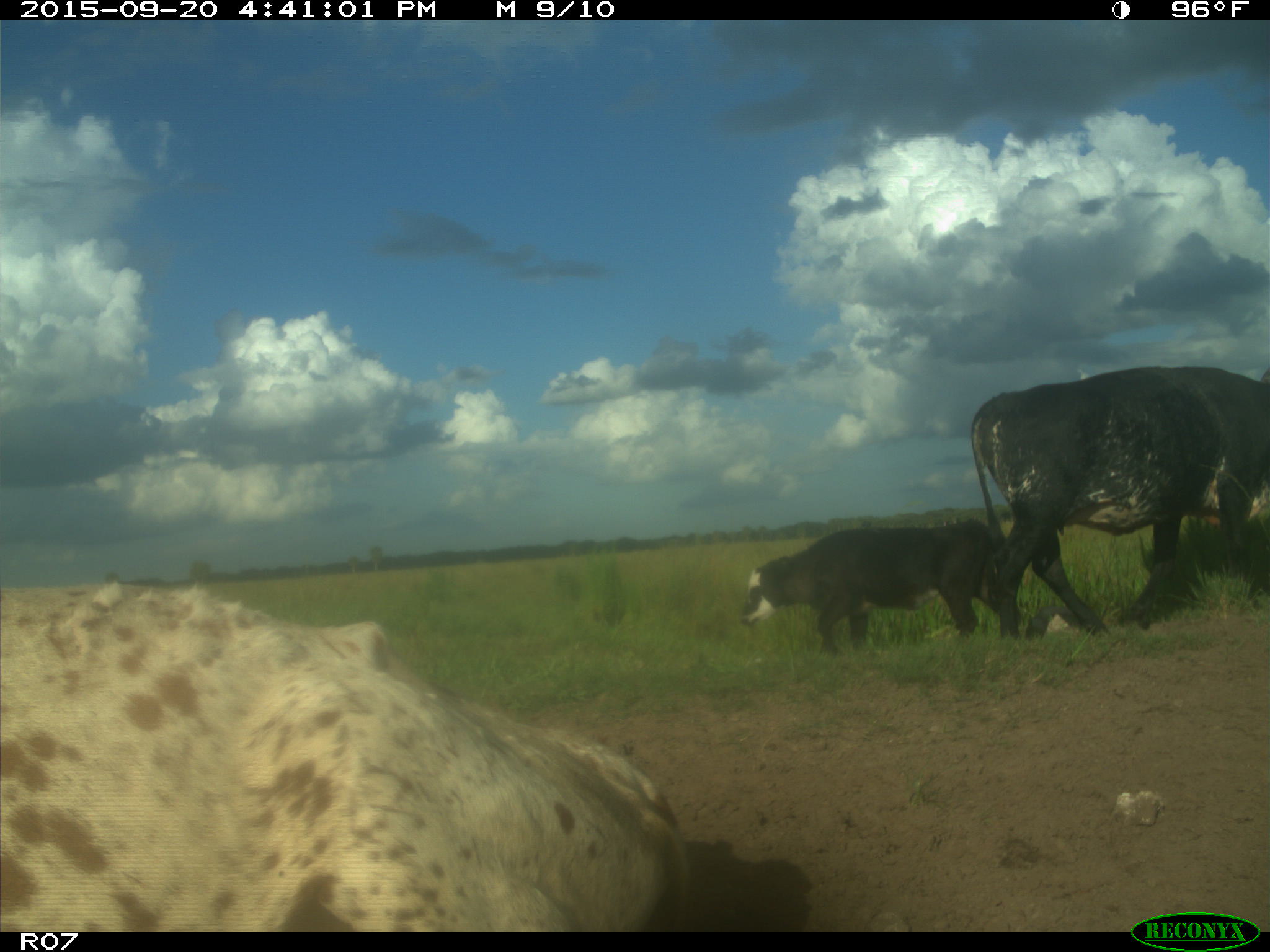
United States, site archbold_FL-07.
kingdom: Animalia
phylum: Chordata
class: Mammalia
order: Artiodactyla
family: Bovidae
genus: Bos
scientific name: Bos taurus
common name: domestic cow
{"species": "Bos taurus (domestic cow)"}